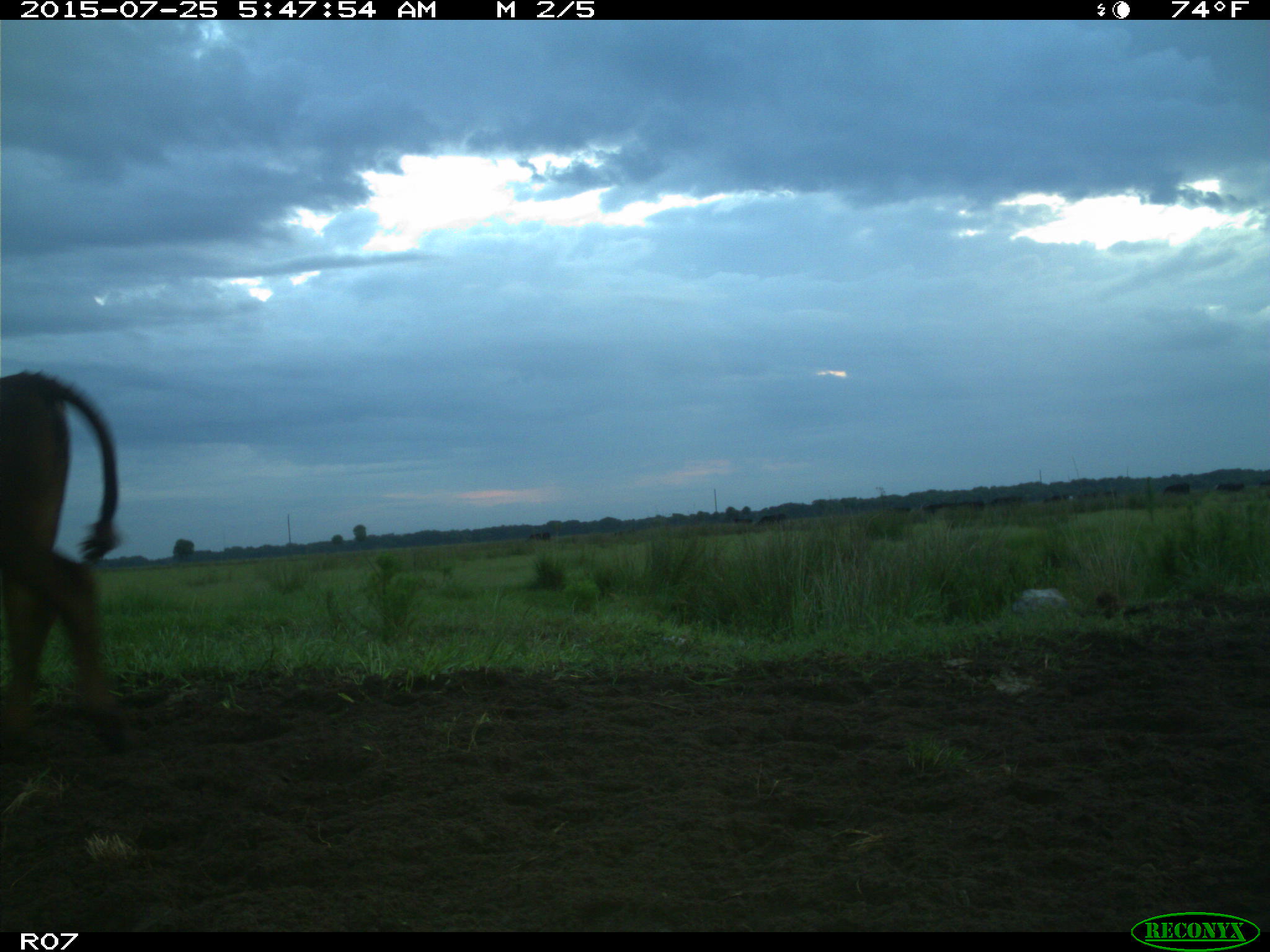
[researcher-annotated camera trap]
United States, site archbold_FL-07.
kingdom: Animalia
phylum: Chordata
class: Mammalia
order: Artiodactyla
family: Bovidae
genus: Bos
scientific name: Bos taurus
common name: domestic cow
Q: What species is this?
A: Bos taurus (domestic cow).